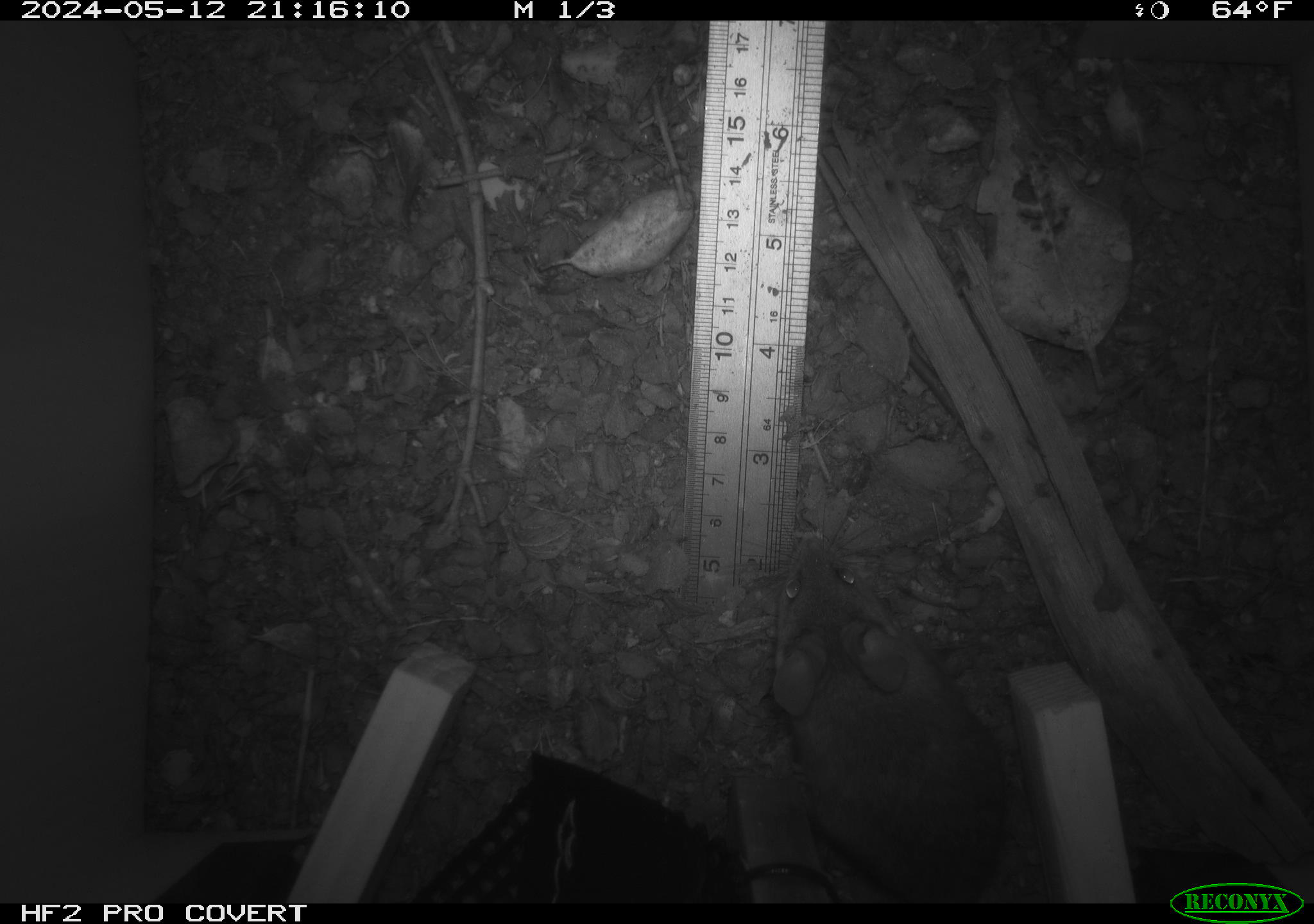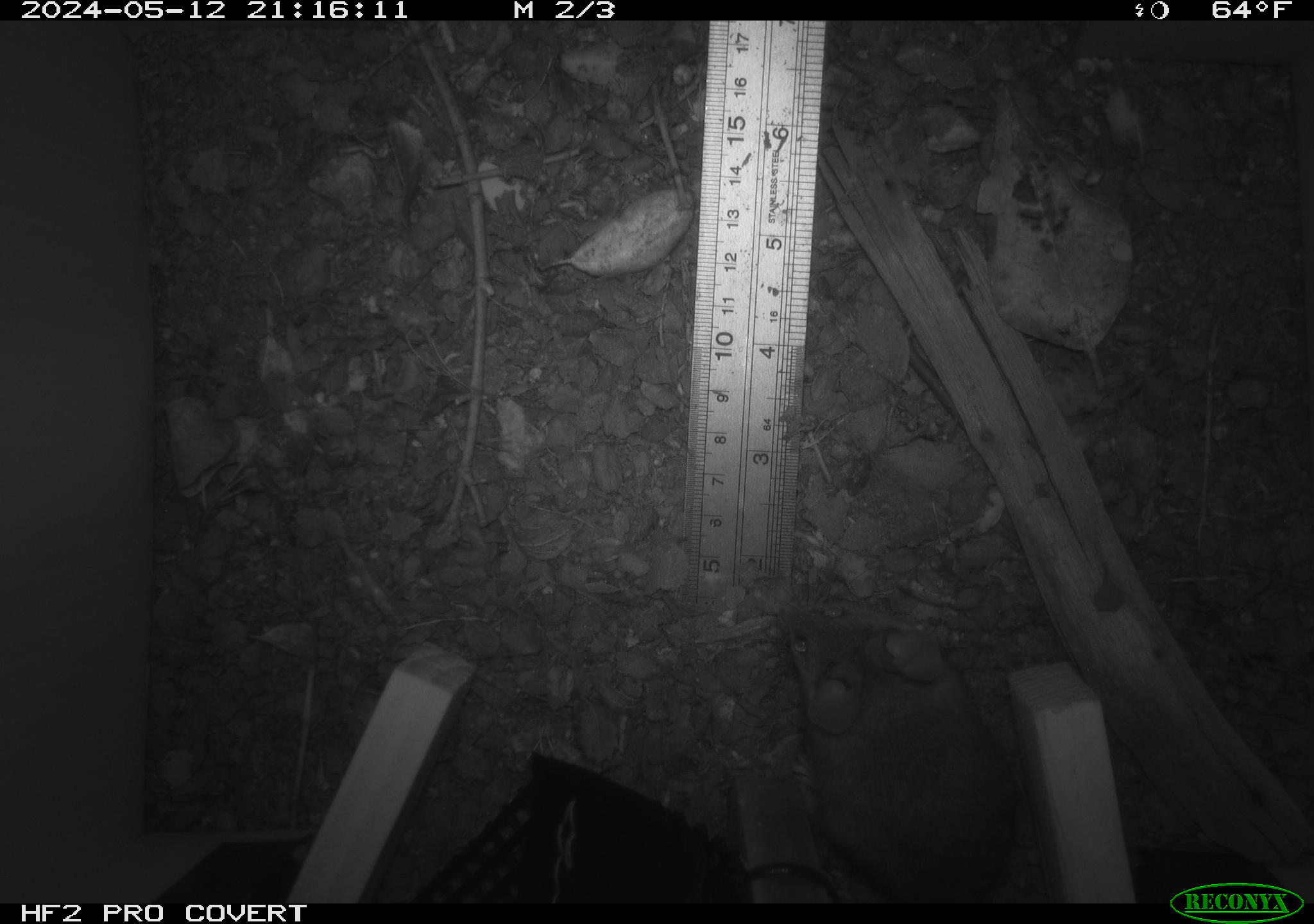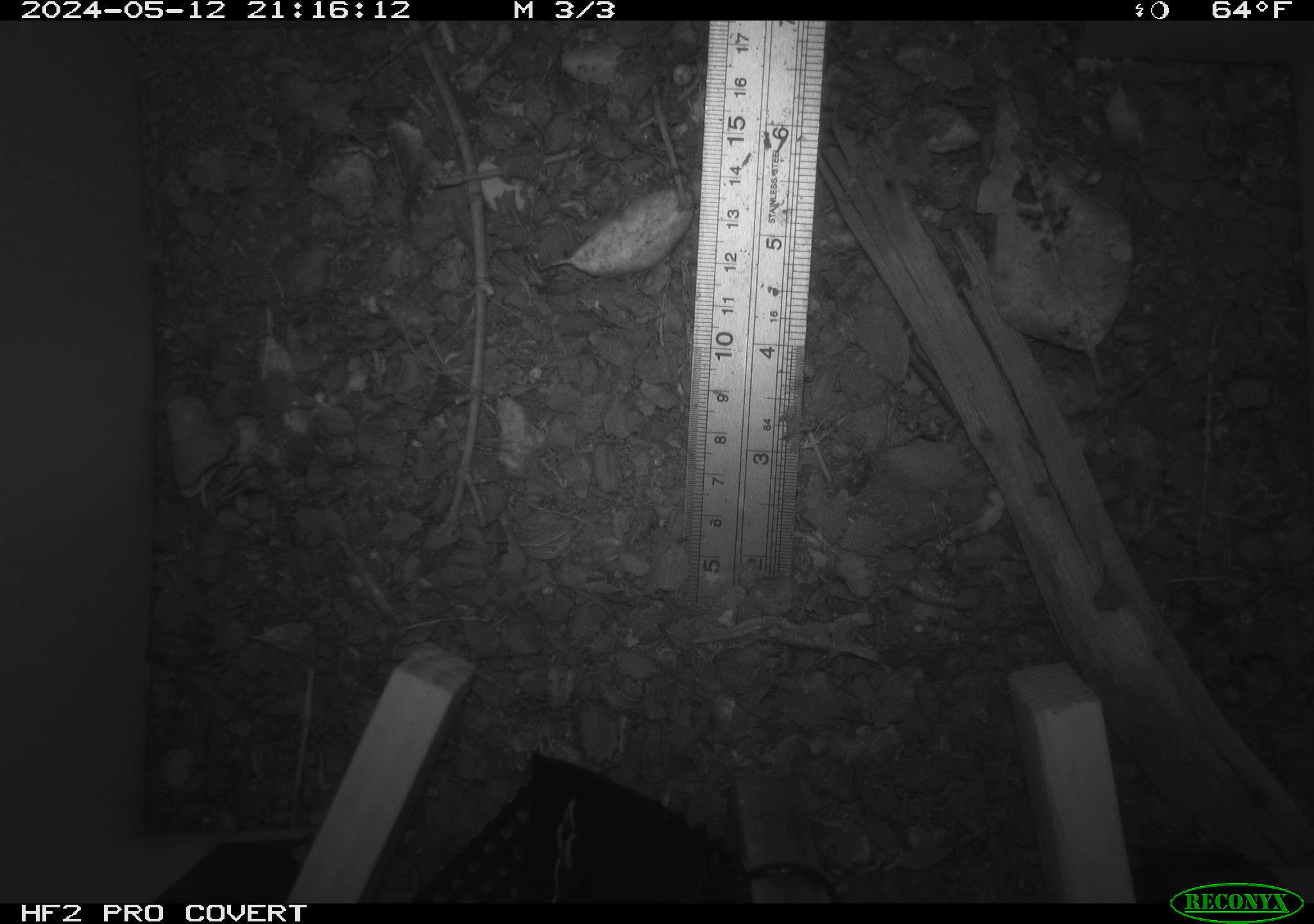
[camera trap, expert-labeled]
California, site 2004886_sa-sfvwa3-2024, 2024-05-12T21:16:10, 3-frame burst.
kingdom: Animalia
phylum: Chordata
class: Mammalia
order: Rodentia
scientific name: Rodentia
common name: mouse species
Mouse species (Rodentia).